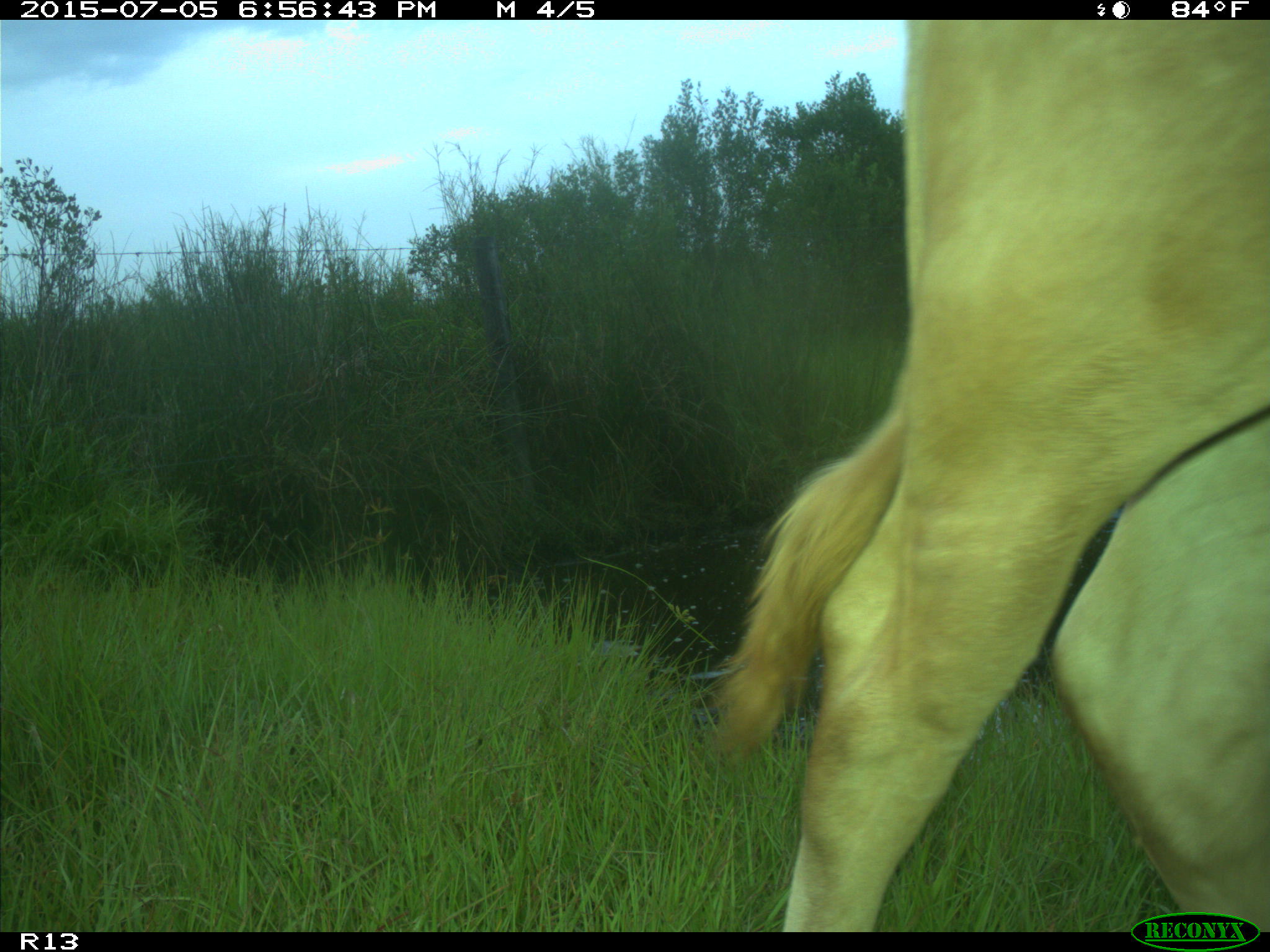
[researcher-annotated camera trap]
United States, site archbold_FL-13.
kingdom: Animalia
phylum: Chordata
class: Mammalia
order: Artiodactyla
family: Bovidae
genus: Bos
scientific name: Bos taurus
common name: domestic cow